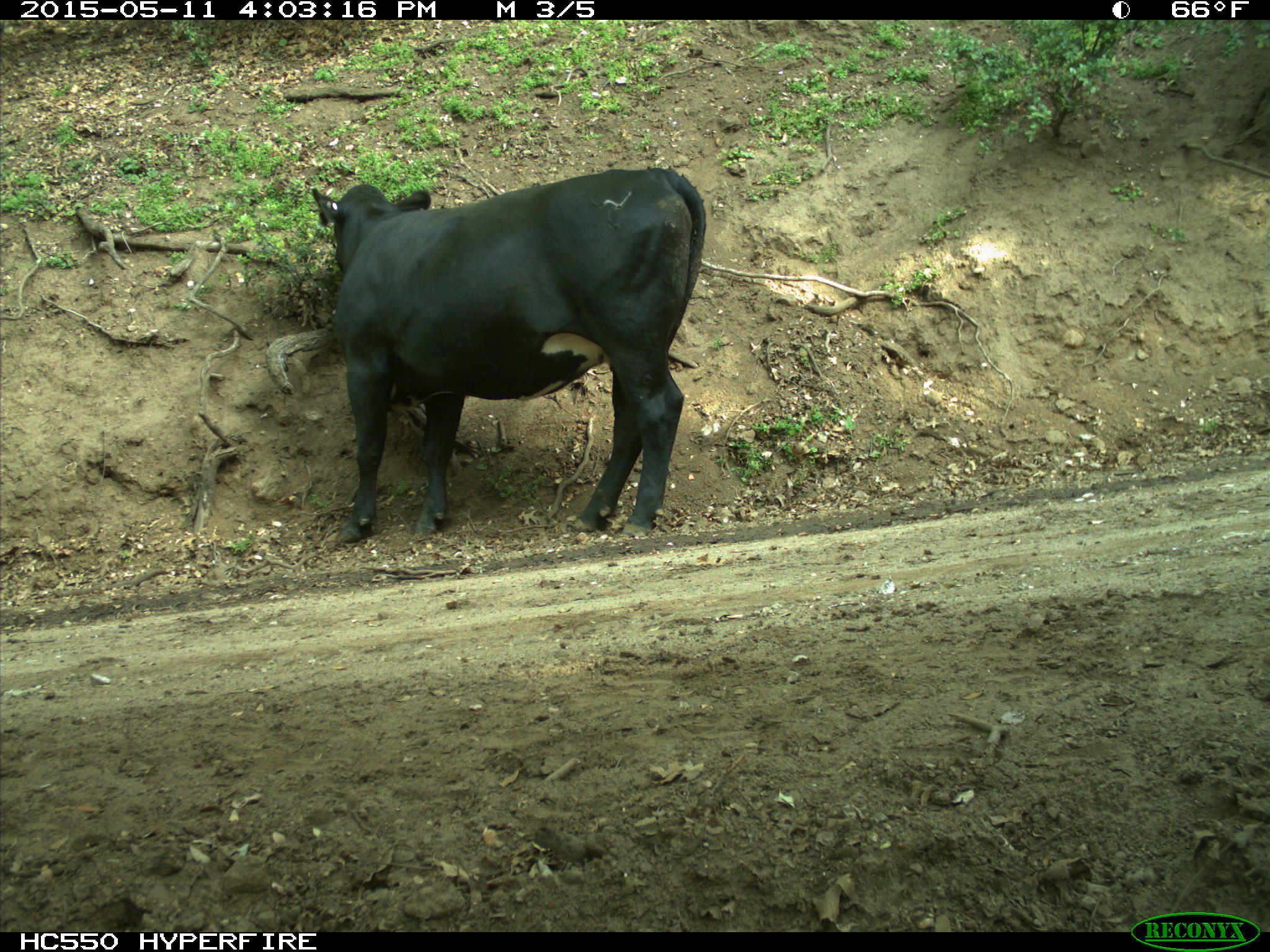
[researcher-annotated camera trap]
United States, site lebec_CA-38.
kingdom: Animalia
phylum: Chordata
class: Mammalia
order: Artiodactyla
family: Bovidae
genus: Bos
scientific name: Bos taurus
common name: domestic cow